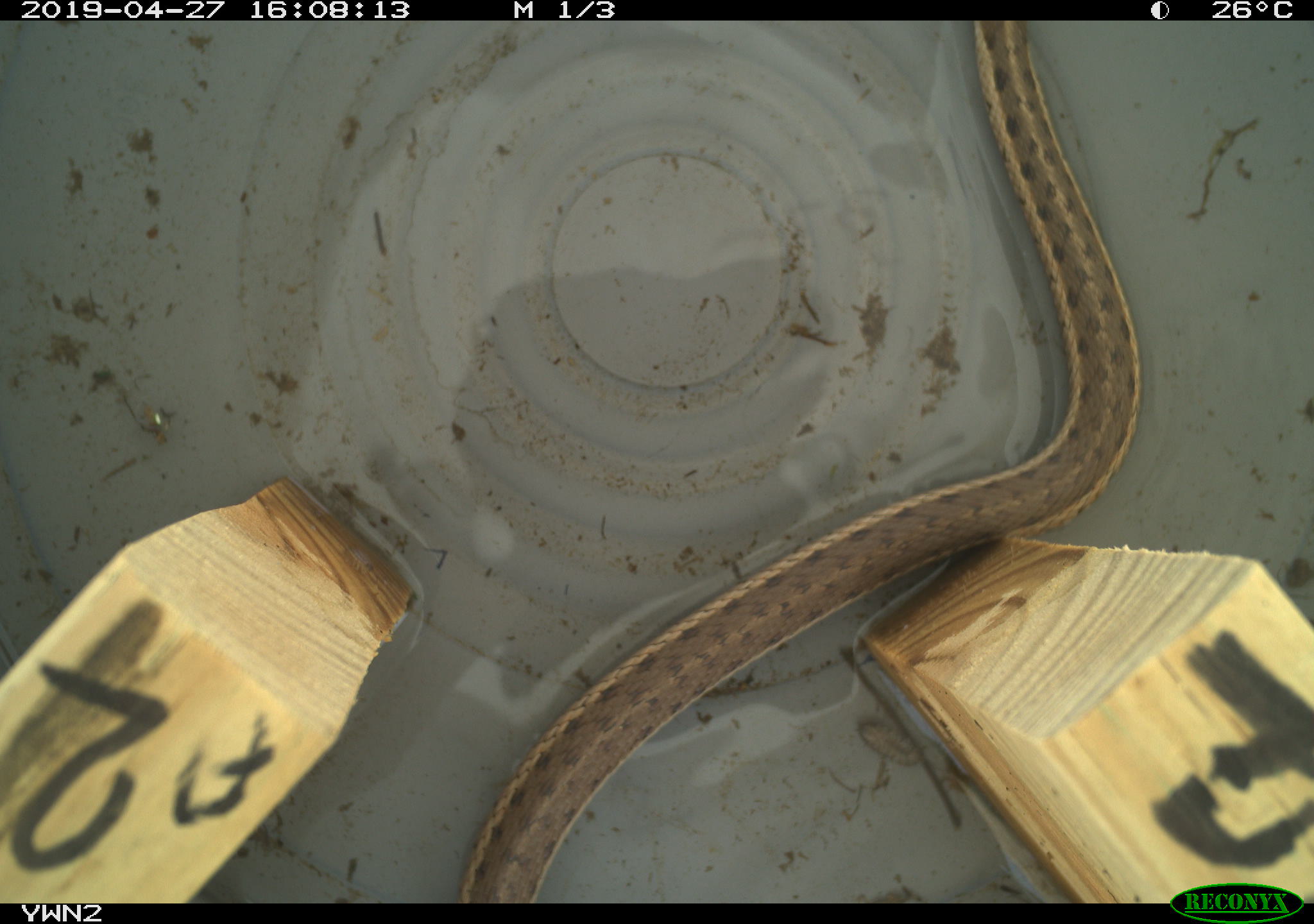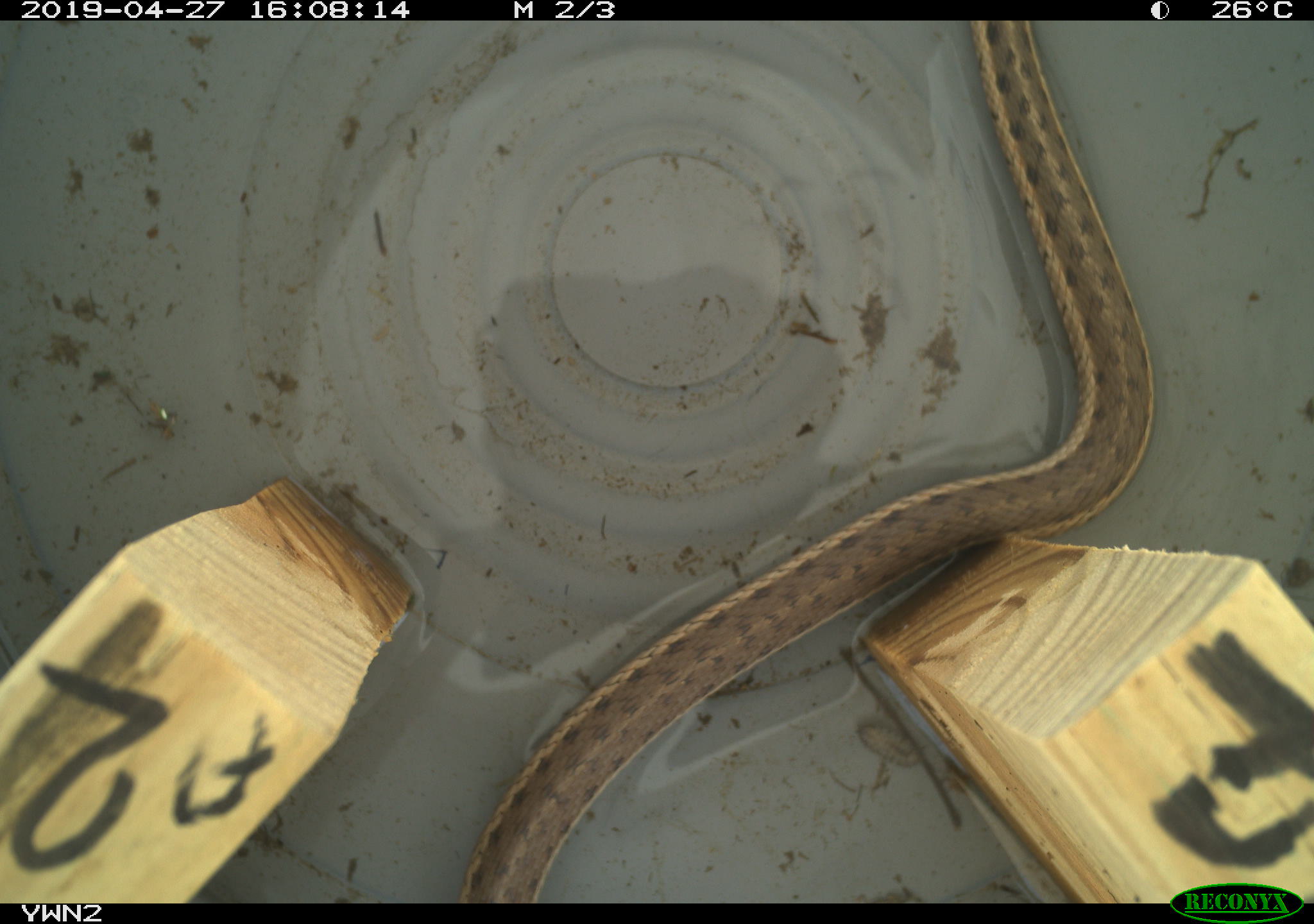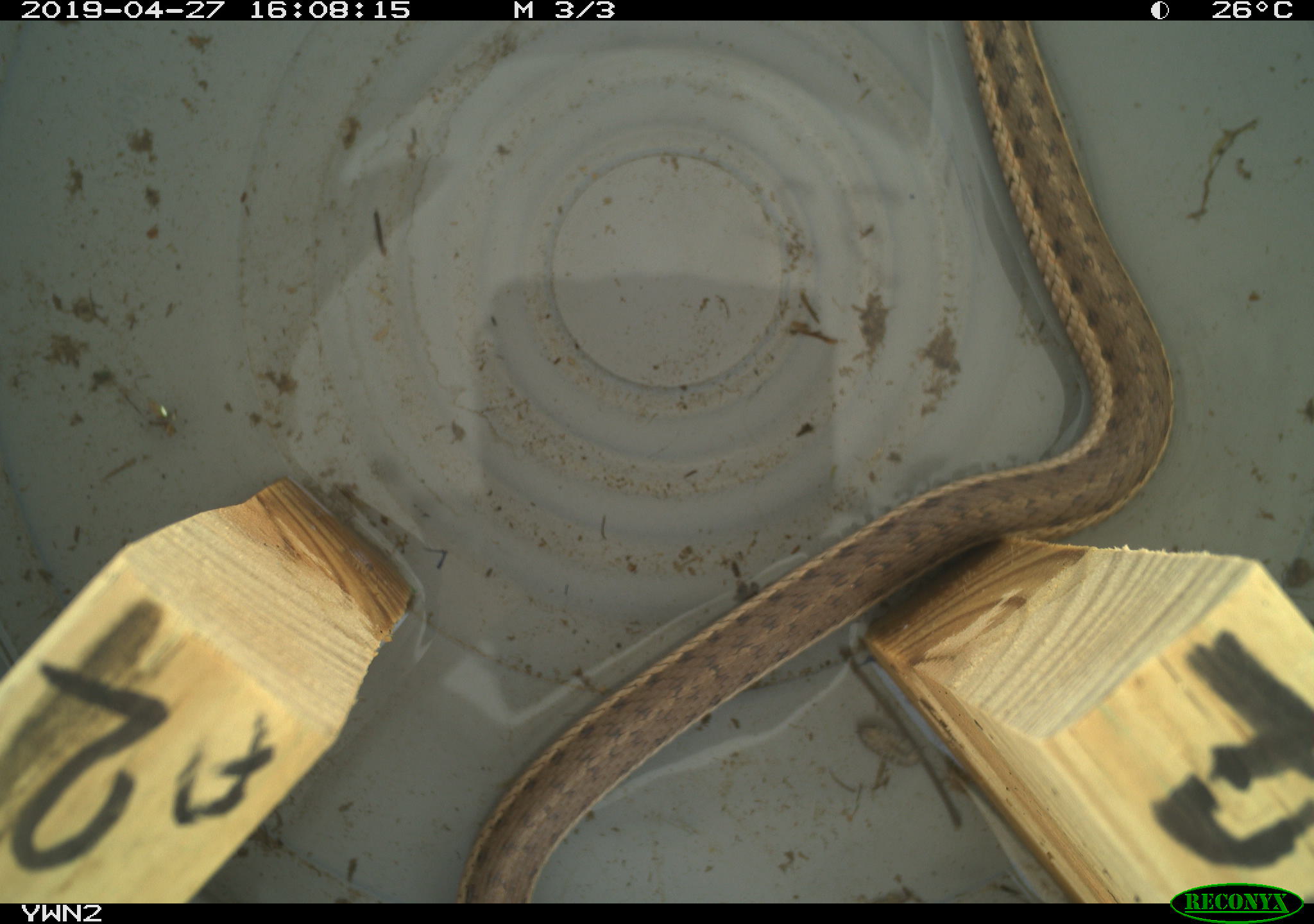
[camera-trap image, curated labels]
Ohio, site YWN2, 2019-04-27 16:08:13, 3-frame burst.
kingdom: Animalia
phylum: Chordata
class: Reptilia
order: Squamata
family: Colubridae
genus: Thamnophis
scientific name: Thamnophis sirtalis sirtalis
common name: eastern gartersnake